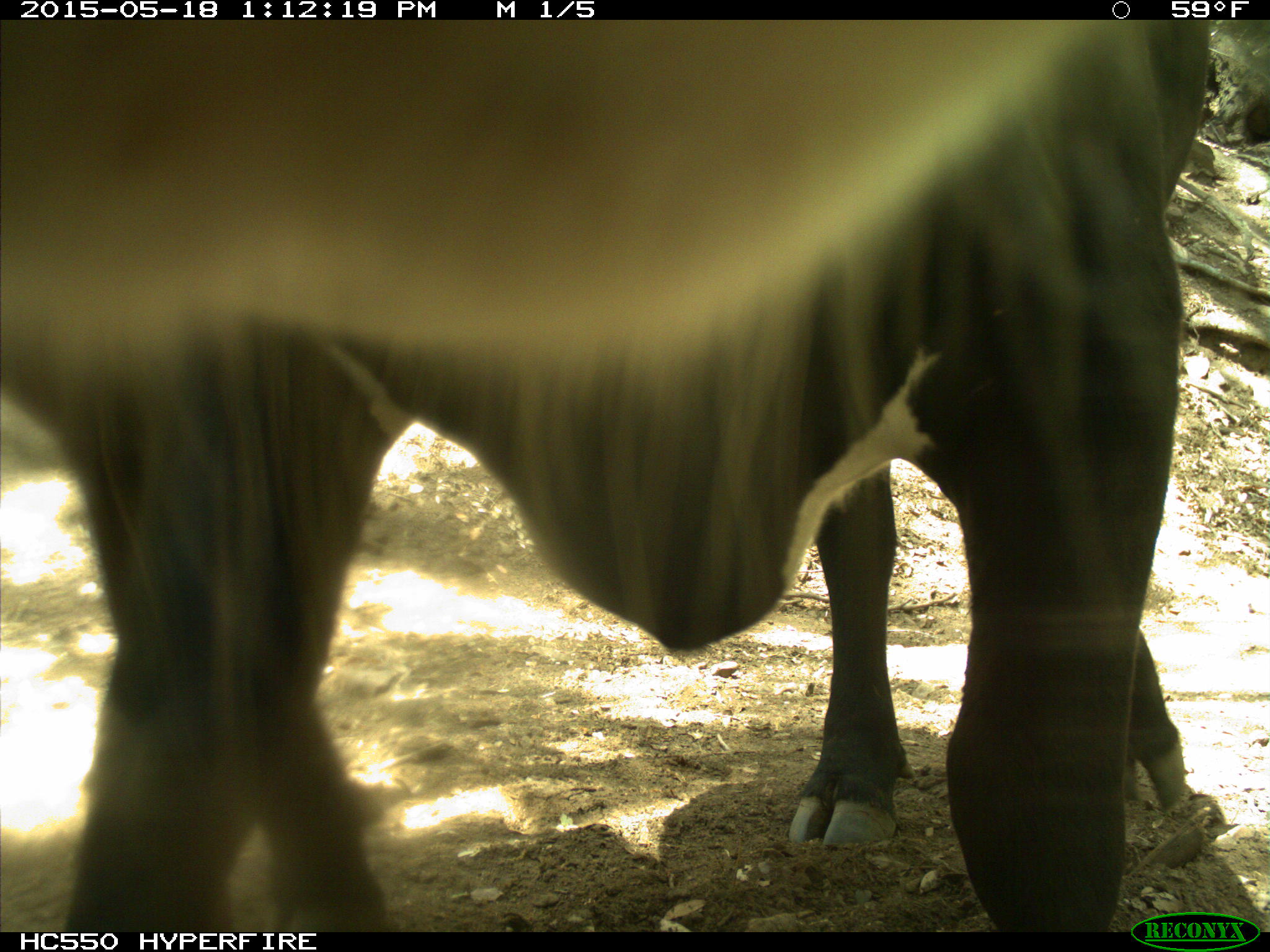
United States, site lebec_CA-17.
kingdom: Animalia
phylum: Chordata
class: Mammalia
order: Artiodactyla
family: Bovidae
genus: Bos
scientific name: Bos taurus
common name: domestic cow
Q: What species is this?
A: Bos taurus (domestic cow).